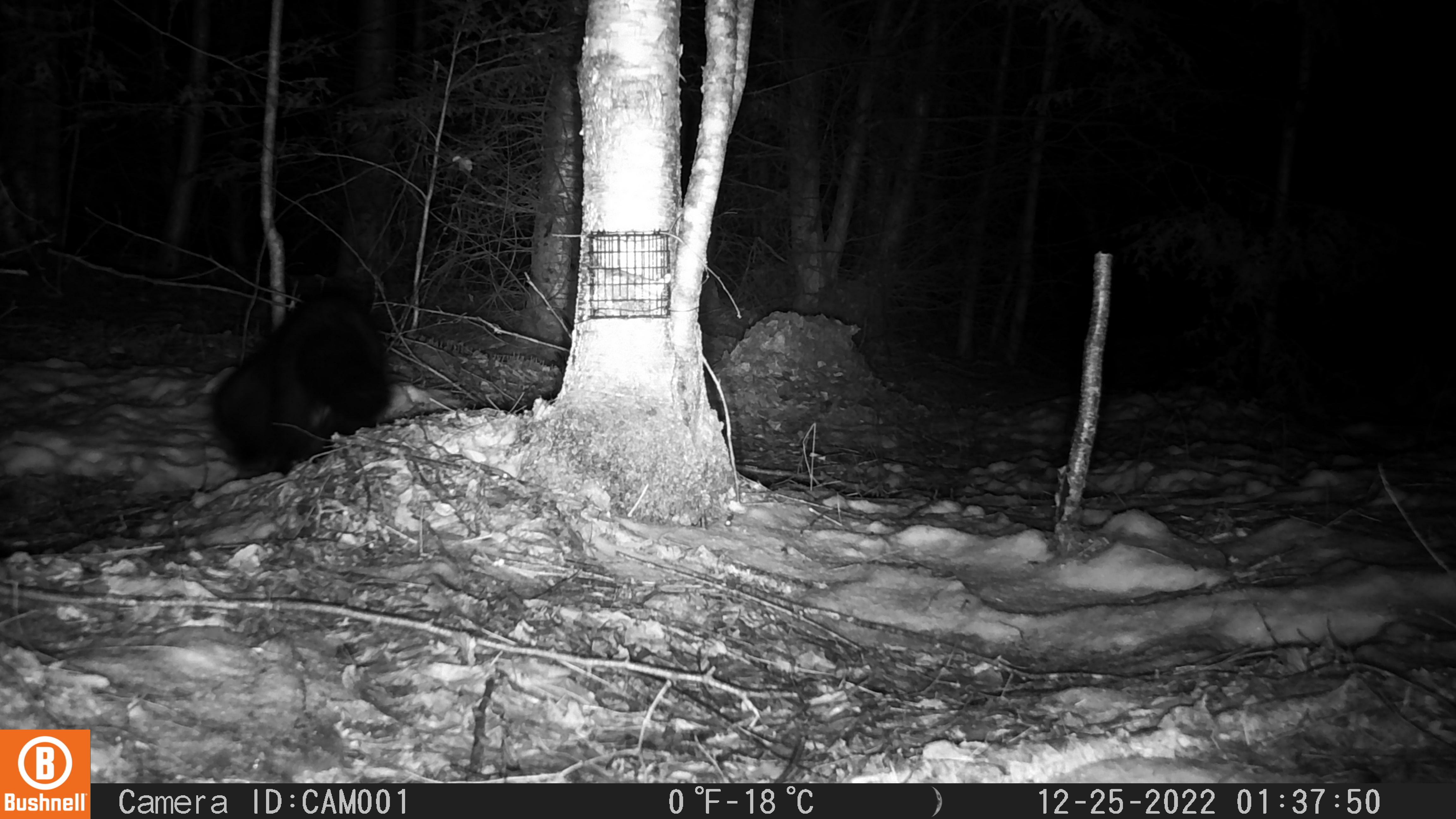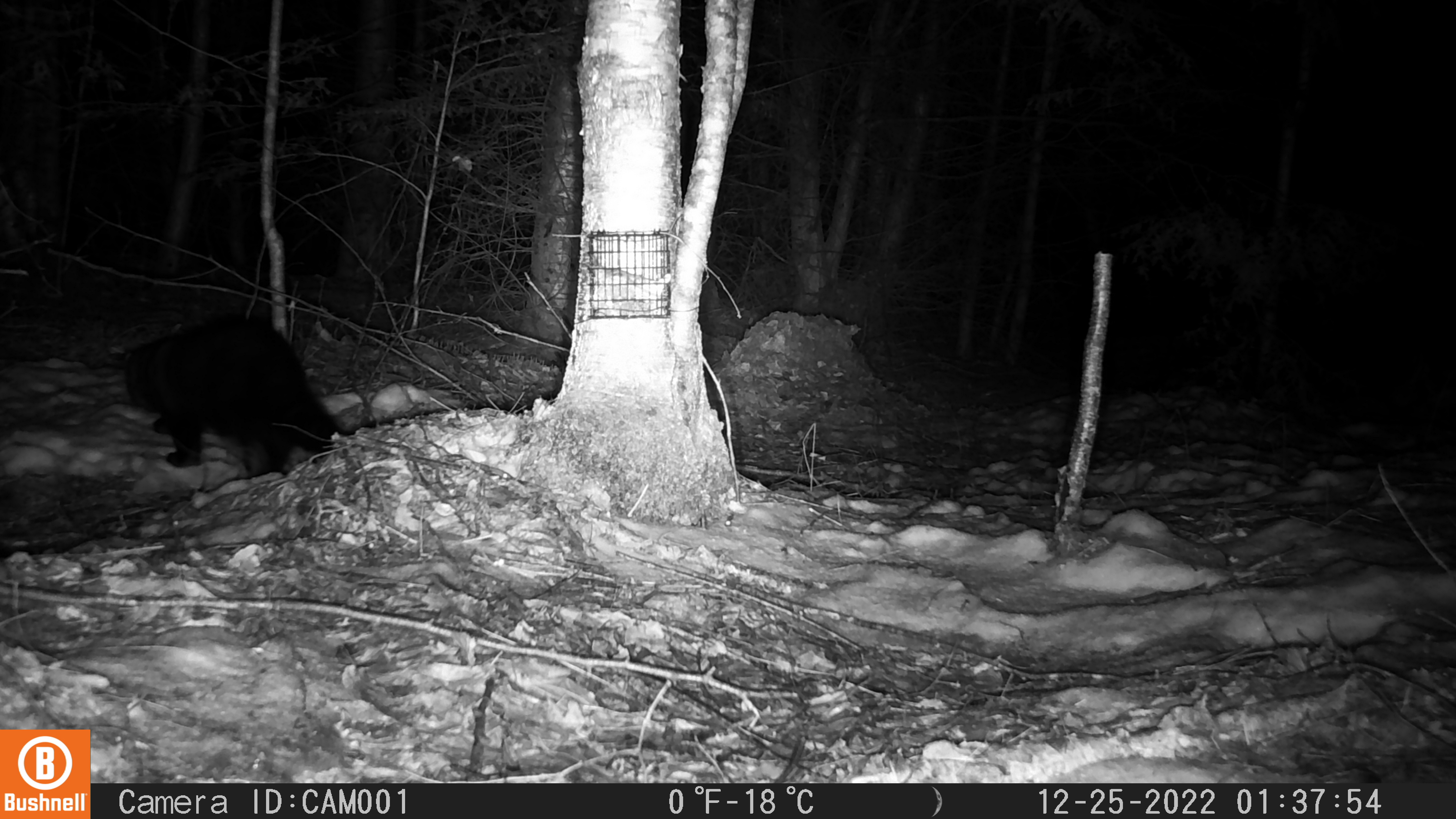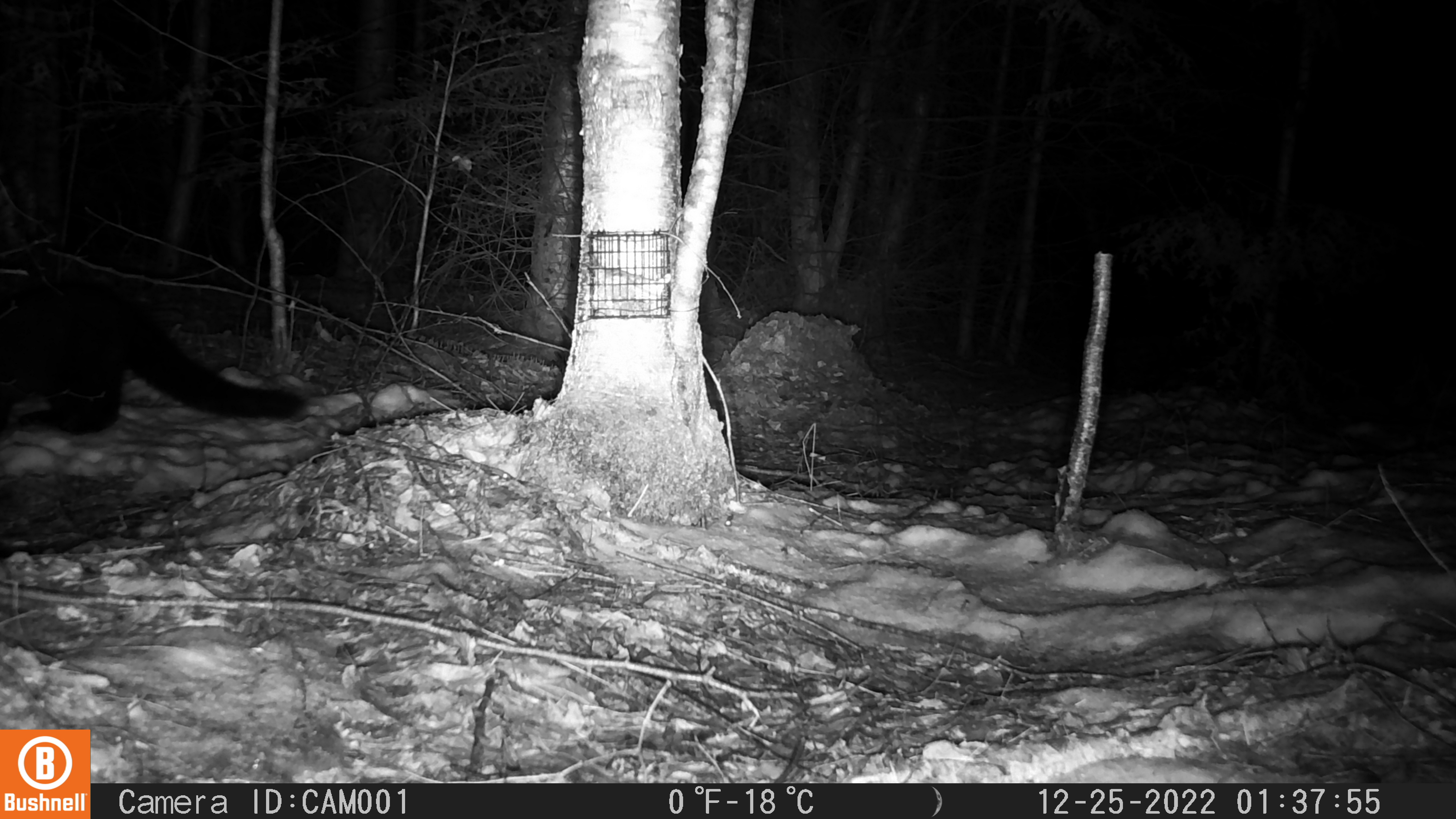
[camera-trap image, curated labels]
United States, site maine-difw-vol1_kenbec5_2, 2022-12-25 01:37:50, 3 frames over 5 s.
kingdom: Animalia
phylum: Chordata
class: Mammalia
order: Carnivora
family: Mustelidae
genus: Pekania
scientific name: Pekania pennanti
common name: fisher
Fisher (Pekania pennanti).